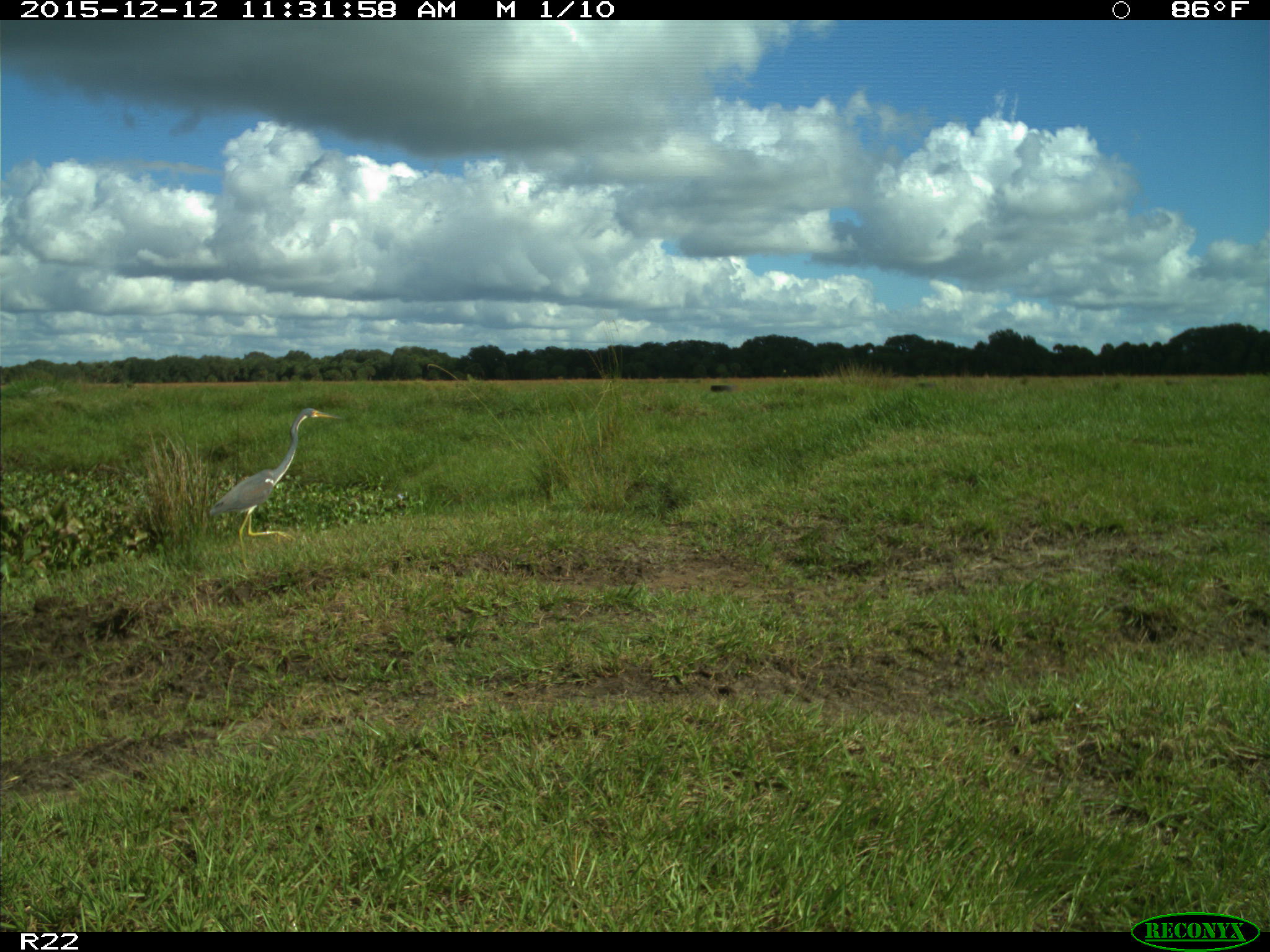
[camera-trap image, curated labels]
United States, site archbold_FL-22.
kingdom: Animalia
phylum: Chordata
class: Aves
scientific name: Aves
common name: birds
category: unidentified bird